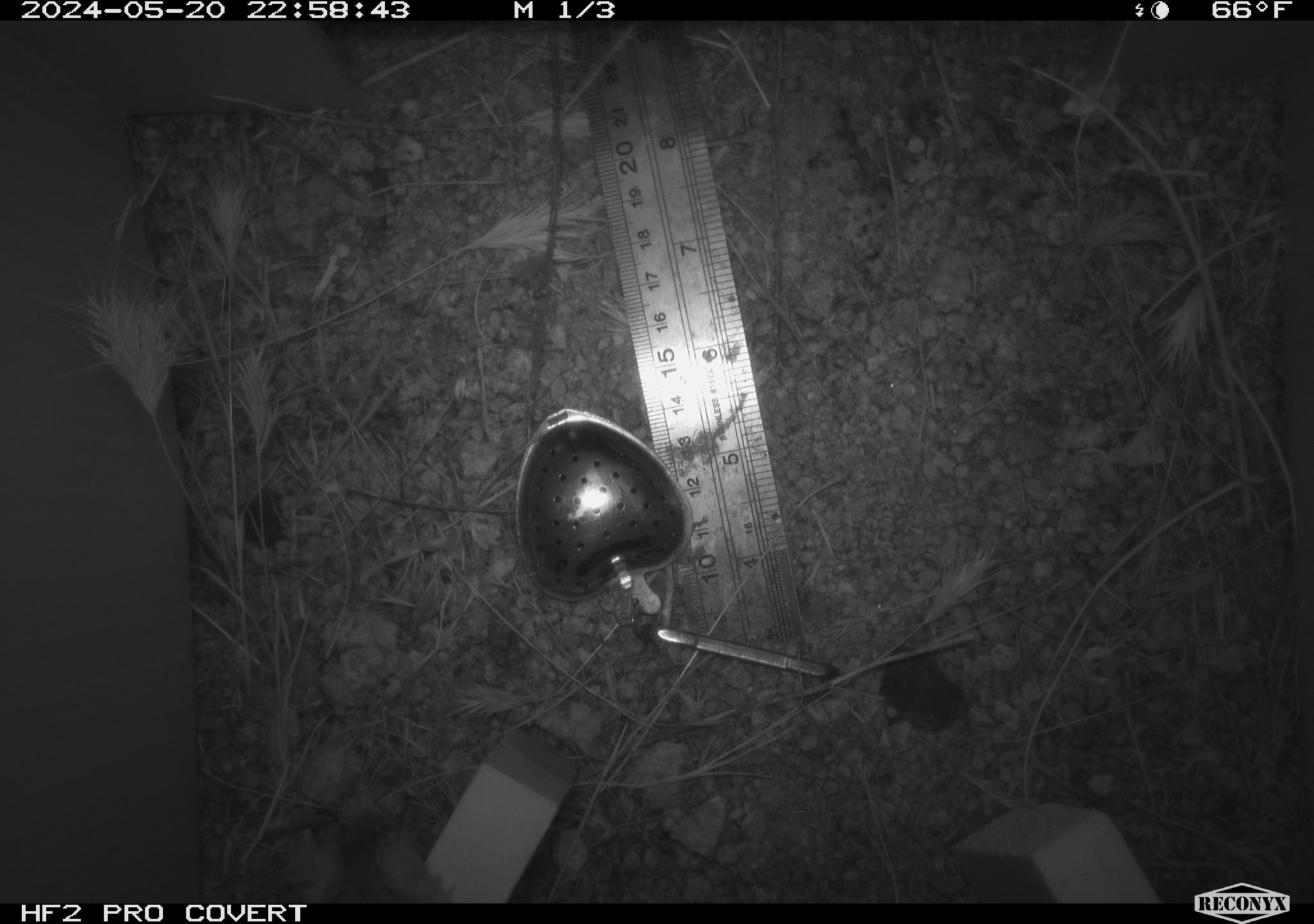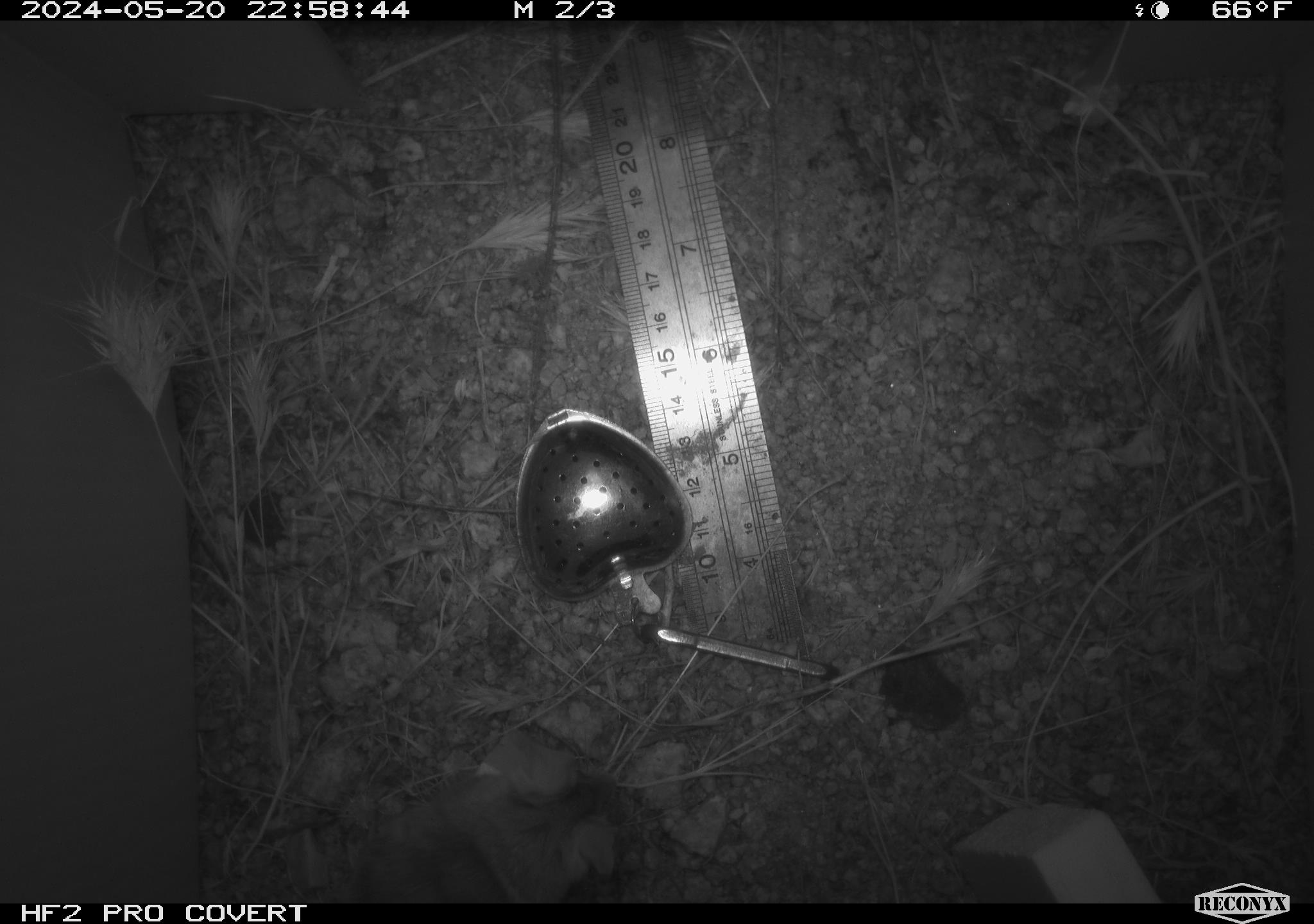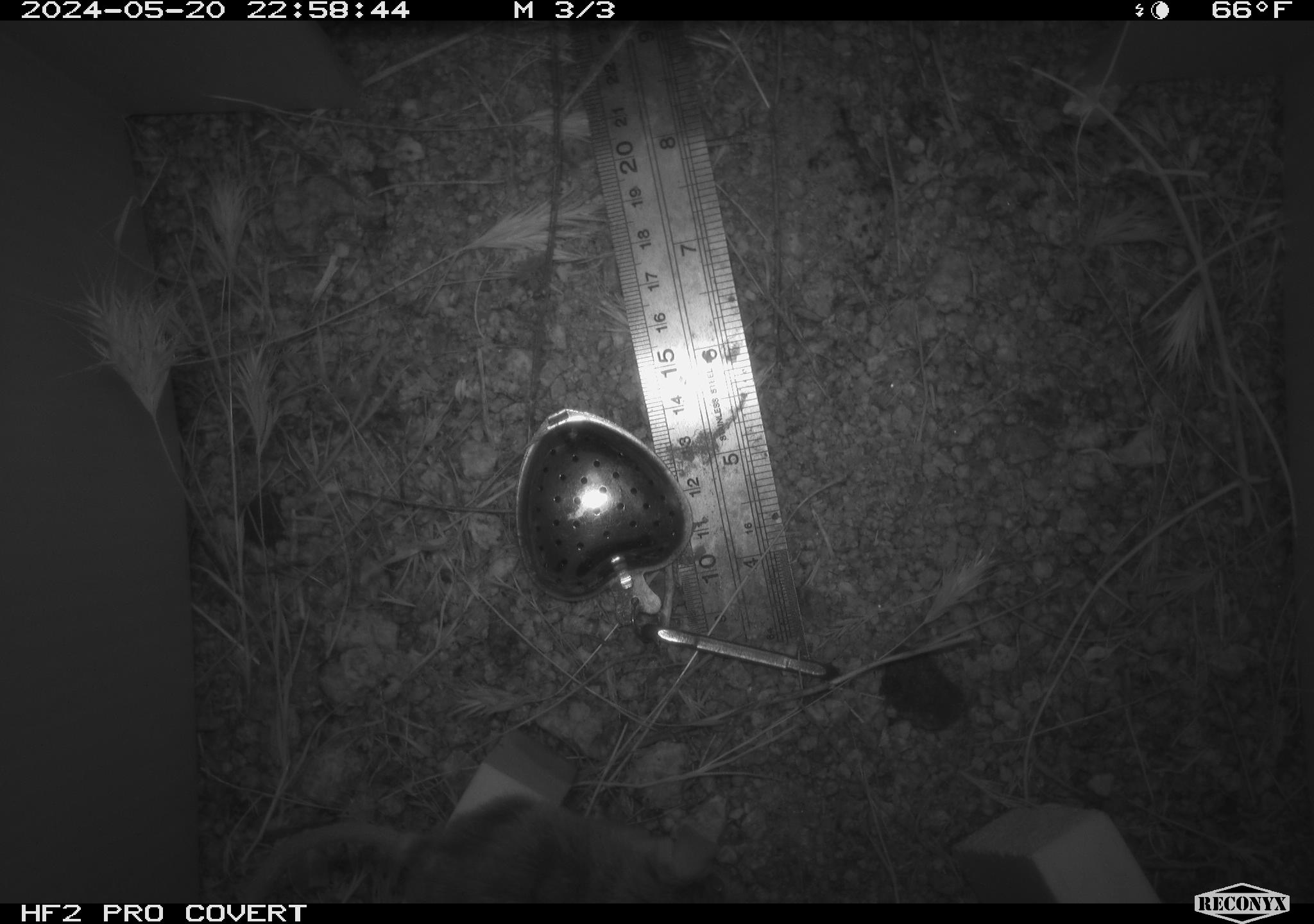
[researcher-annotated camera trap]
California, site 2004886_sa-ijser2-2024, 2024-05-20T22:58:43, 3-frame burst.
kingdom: Animalia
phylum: Chordata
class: Mammalia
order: Rodentia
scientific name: Rodentia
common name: mouse species